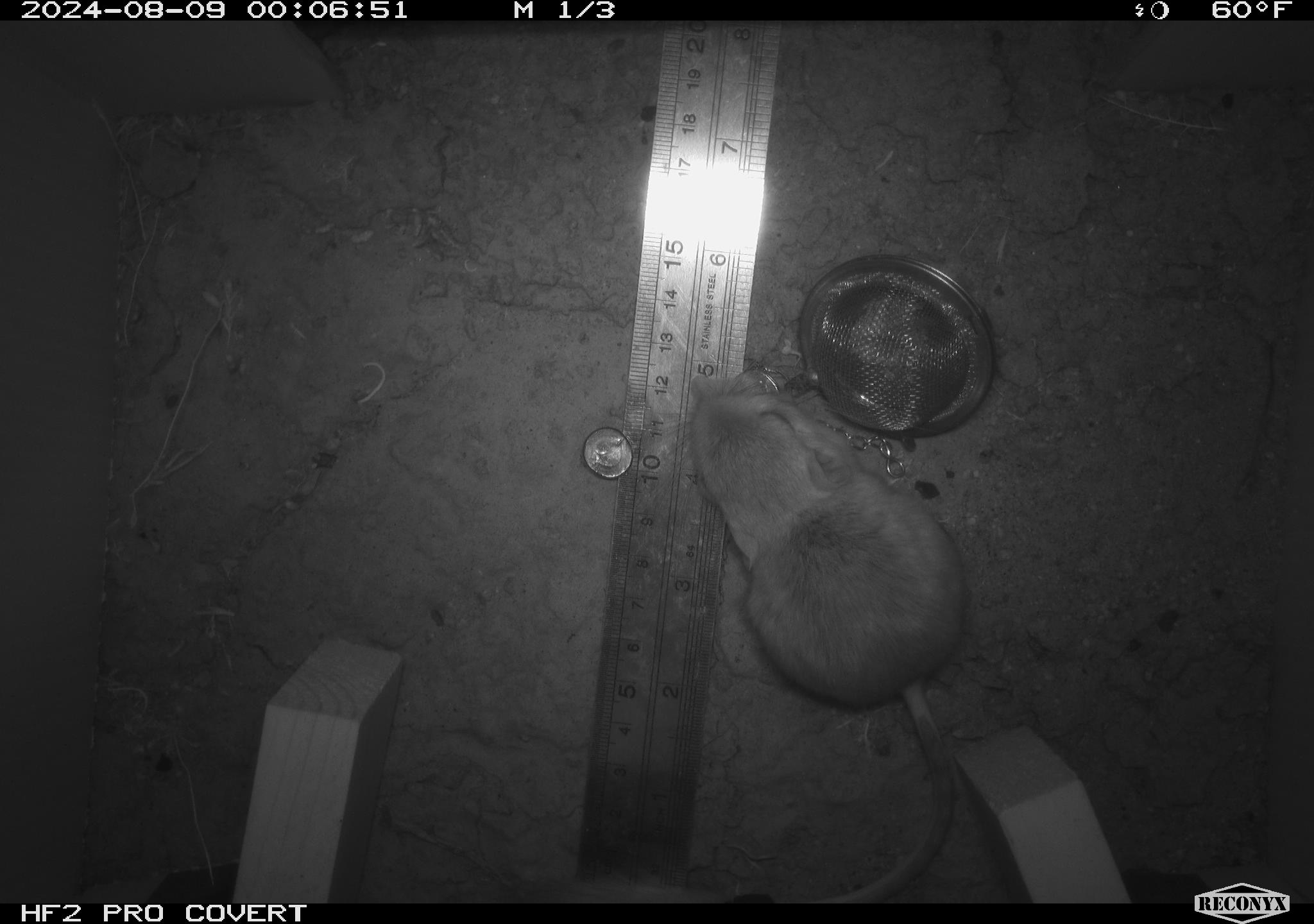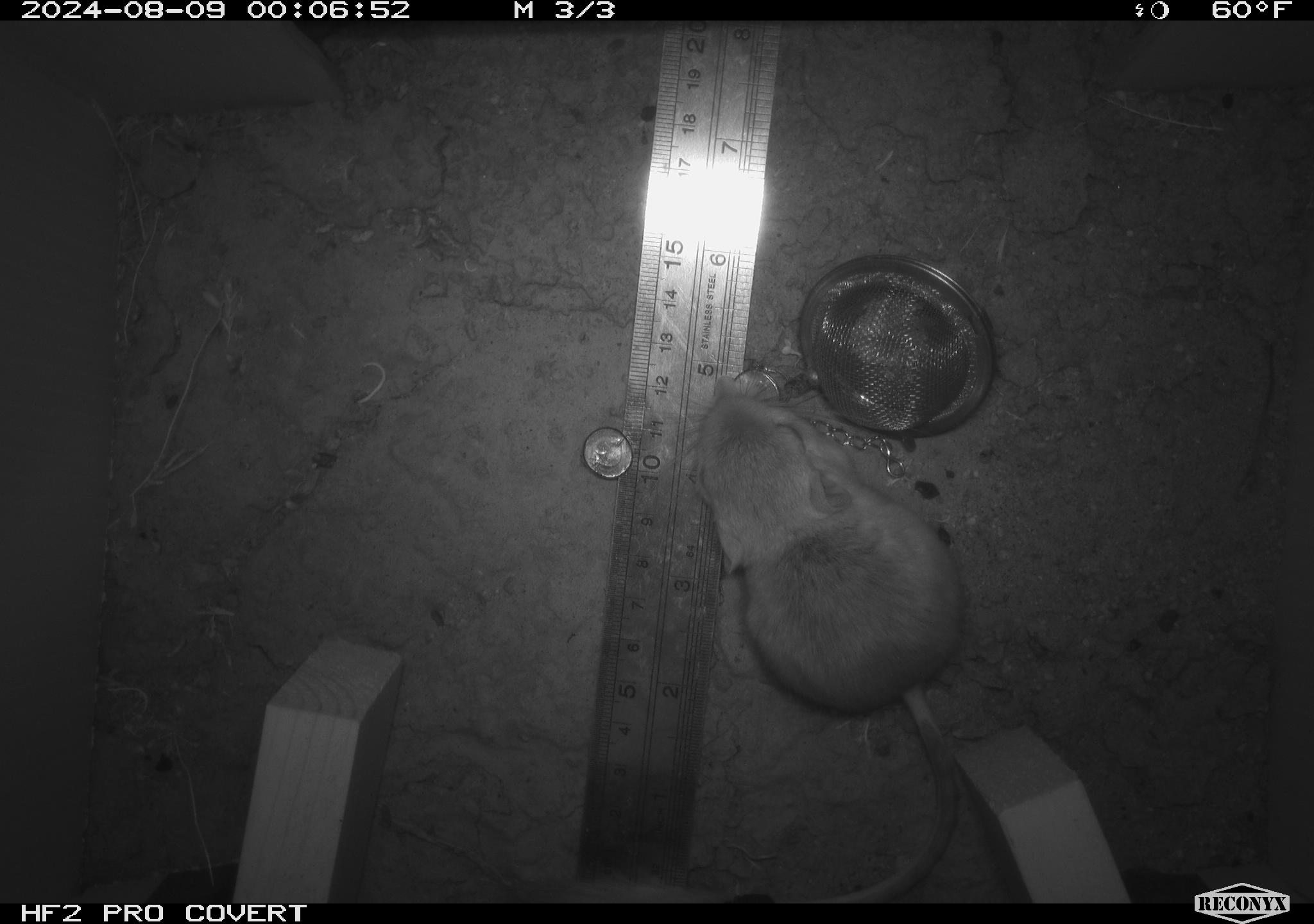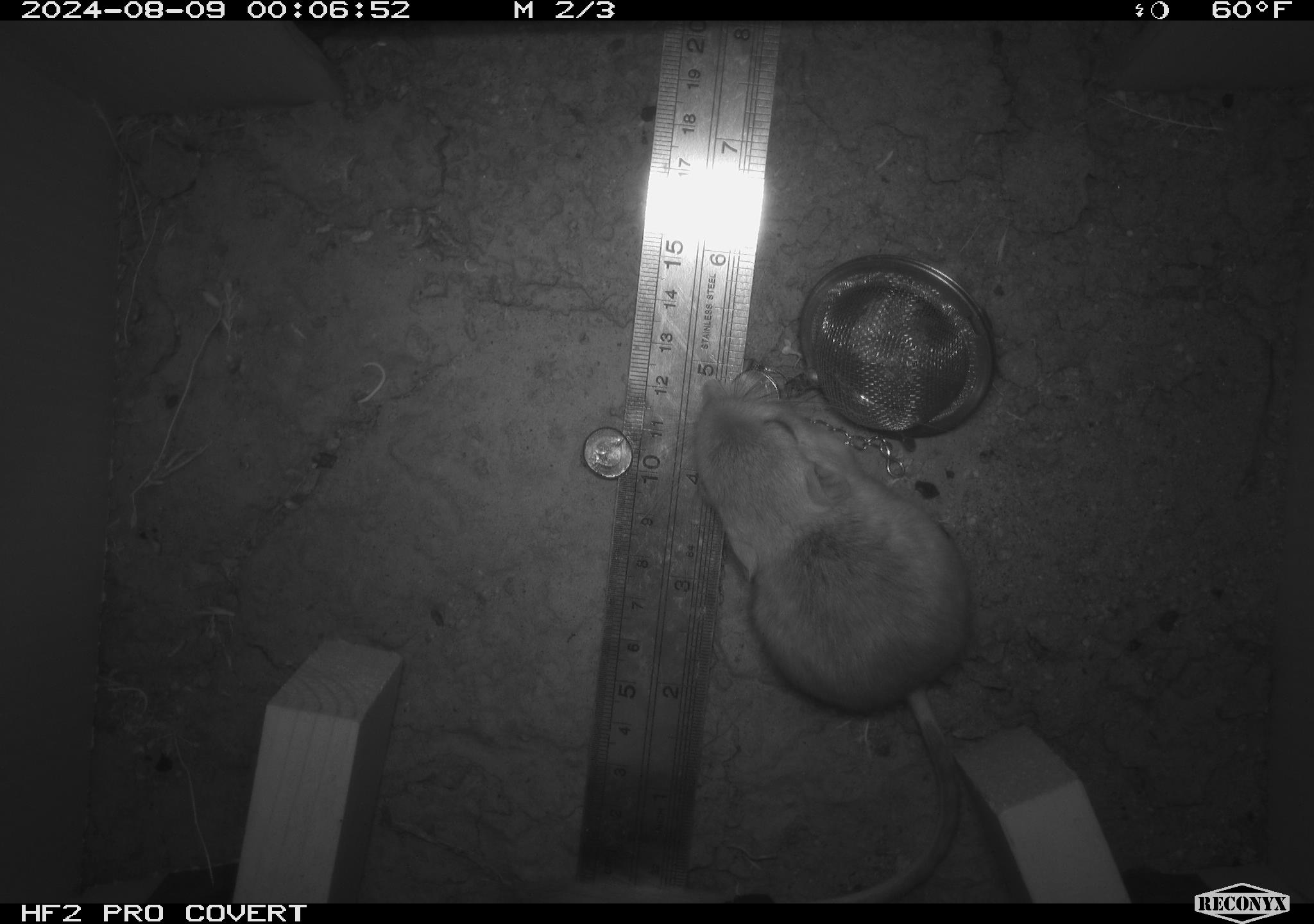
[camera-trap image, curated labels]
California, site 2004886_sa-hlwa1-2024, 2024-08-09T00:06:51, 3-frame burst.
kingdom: Animalia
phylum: Chordata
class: Mammalia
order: Rodentia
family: Heteromyidae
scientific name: Heteromyidae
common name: kangaroo rats and pocket mice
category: heteromyidae family